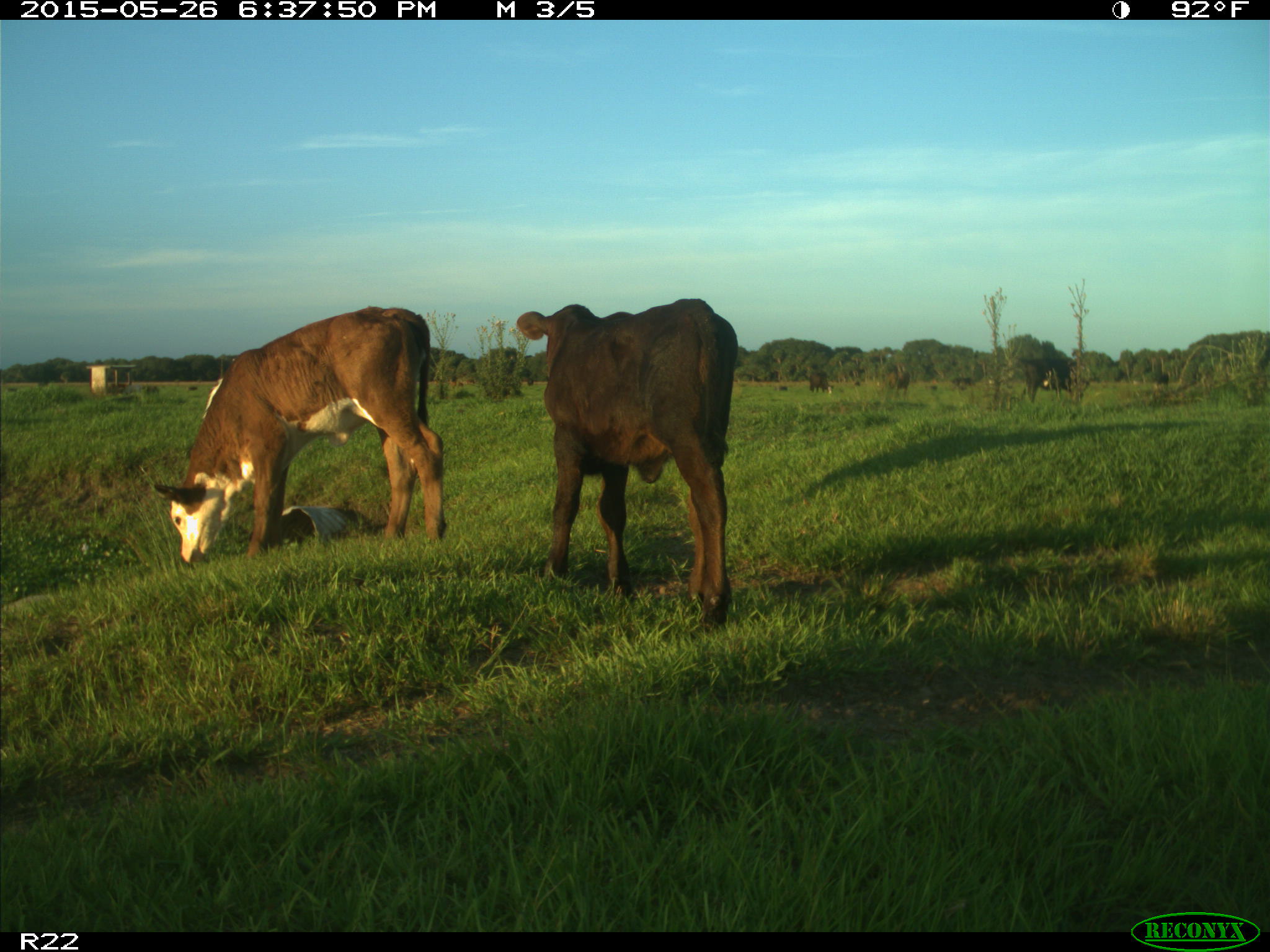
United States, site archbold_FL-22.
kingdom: Animalia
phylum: Chordata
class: Mammalia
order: Artiodactyla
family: Bovidae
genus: Bos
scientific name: Bos taurus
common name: domestic cow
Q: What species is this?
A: Bos taurus (domestic cow).